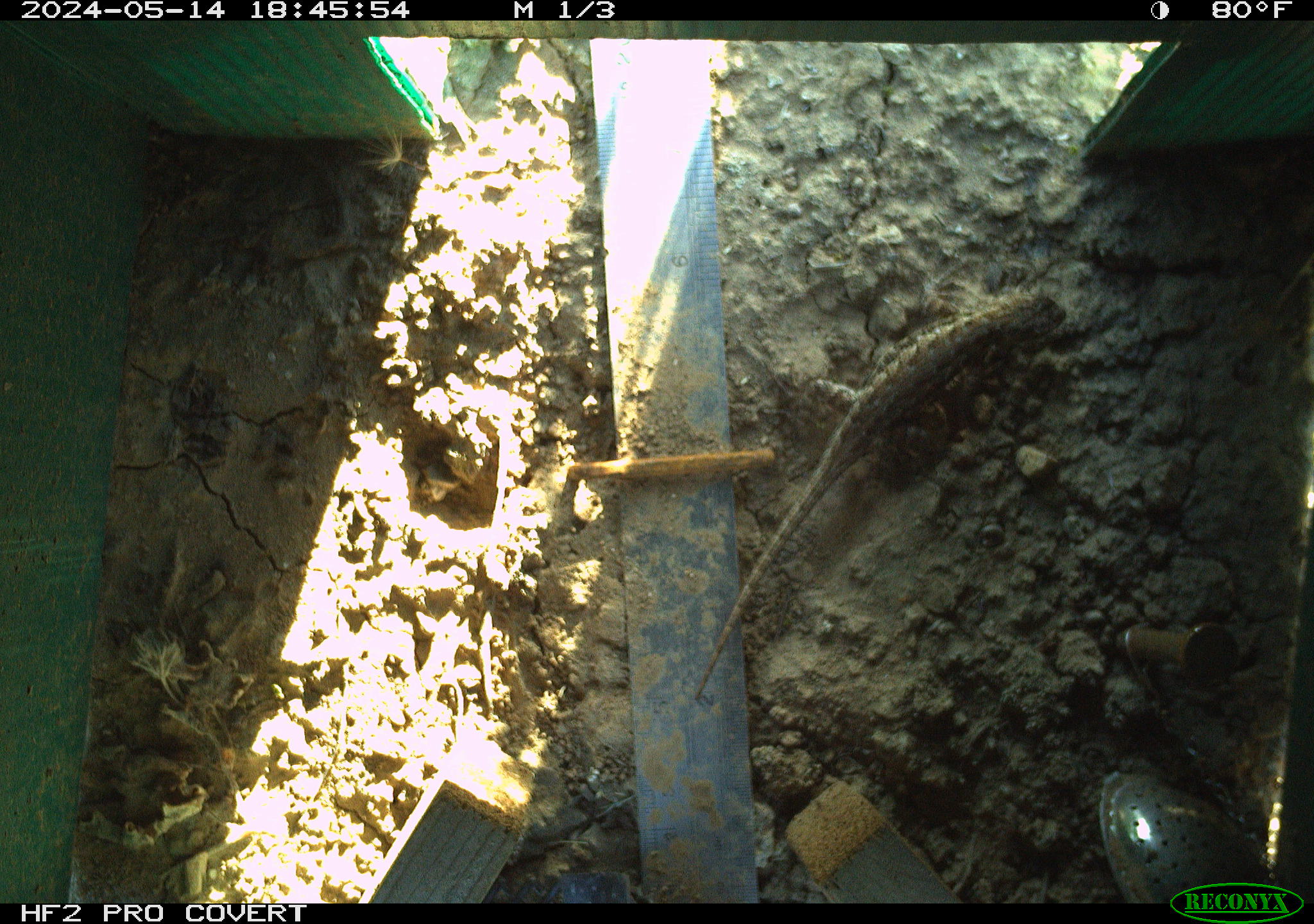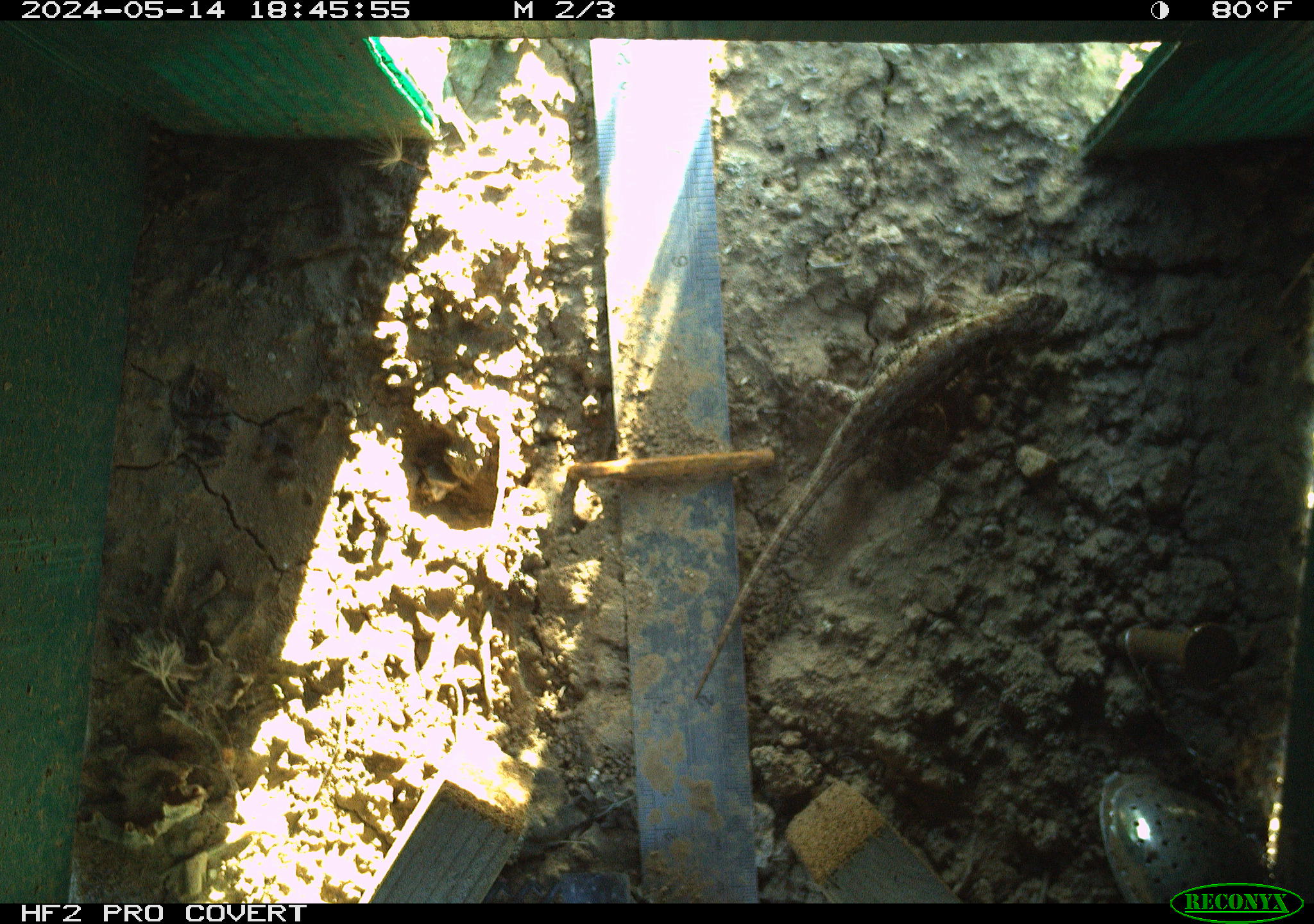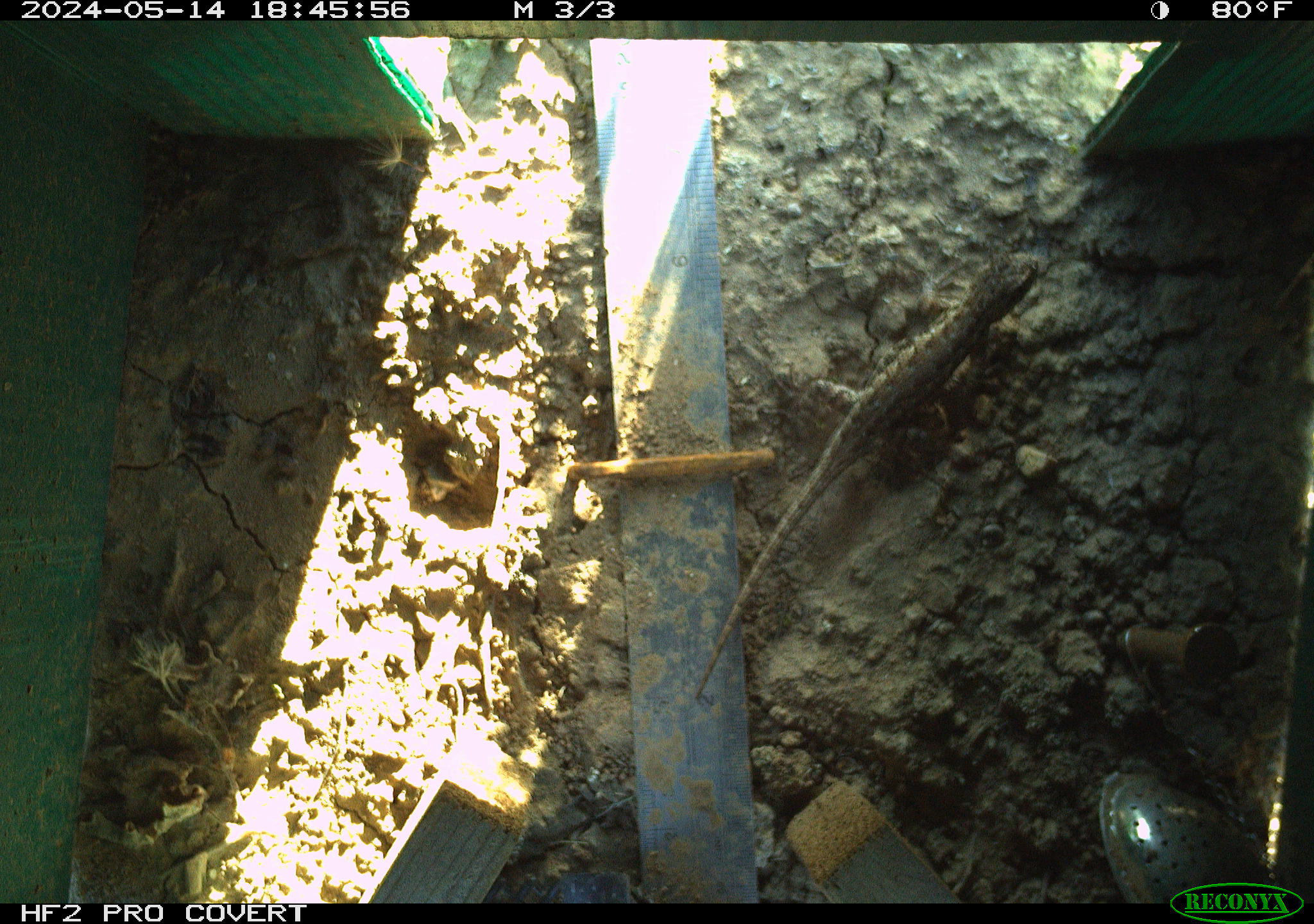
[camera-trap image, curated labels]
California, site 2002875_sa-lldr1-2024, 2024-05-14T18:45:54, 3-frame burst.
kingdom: Animalia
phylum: Chordata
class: Reptilia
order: Squamata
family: Phrynosomatidae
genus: Sceloporus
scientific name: Sceloporus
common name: spiny lizards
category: sceloporus species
Sceloporus species (spiny lizards) (Sceloporus).